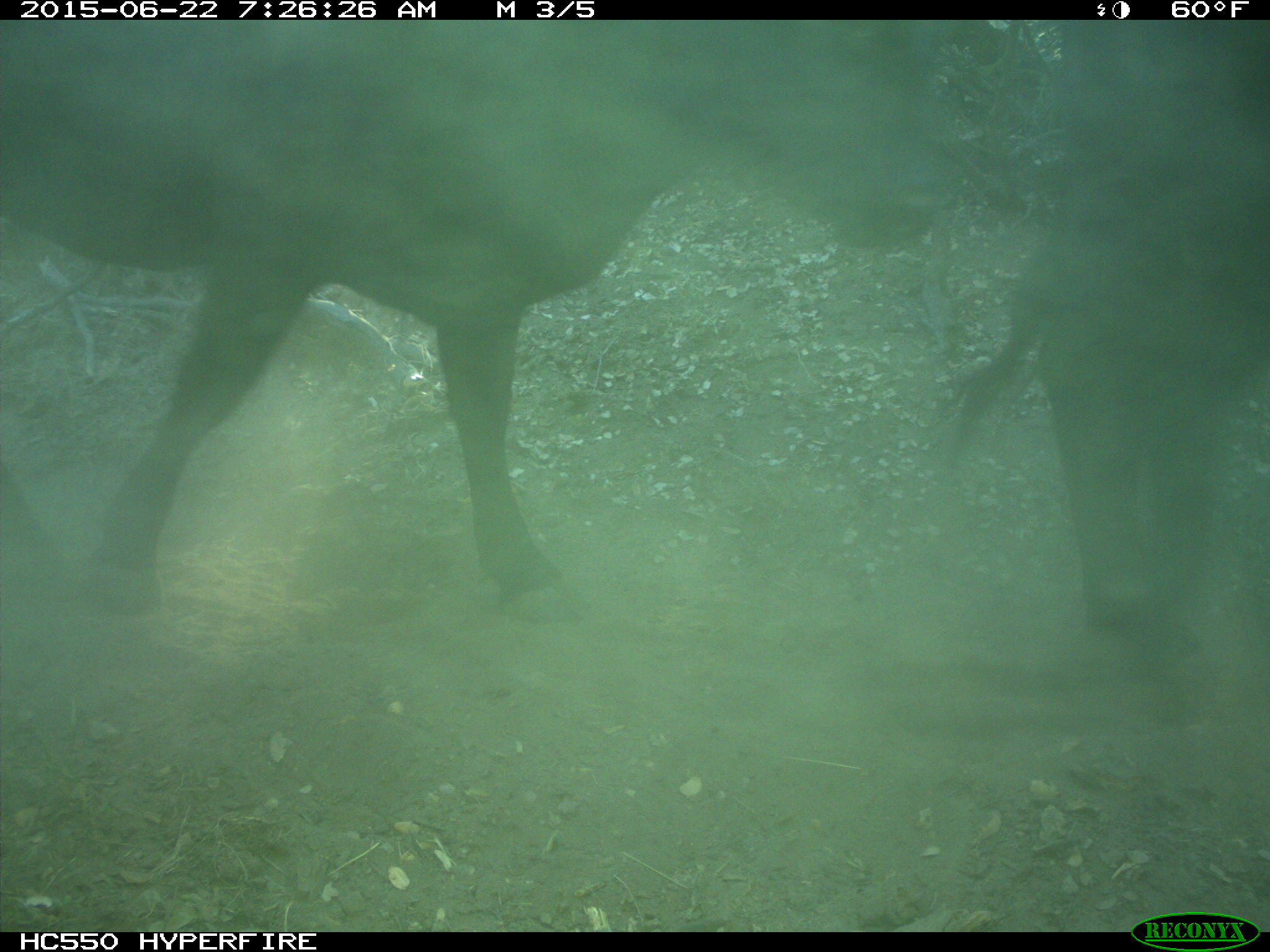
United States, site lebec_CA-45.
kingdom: Animalia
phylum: Chordata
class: Mammalia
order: Artiodactyla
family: Bovidae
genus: Bos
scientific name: Bos taurus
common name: domestic cow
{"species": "Bos taurus (domestic cow)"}